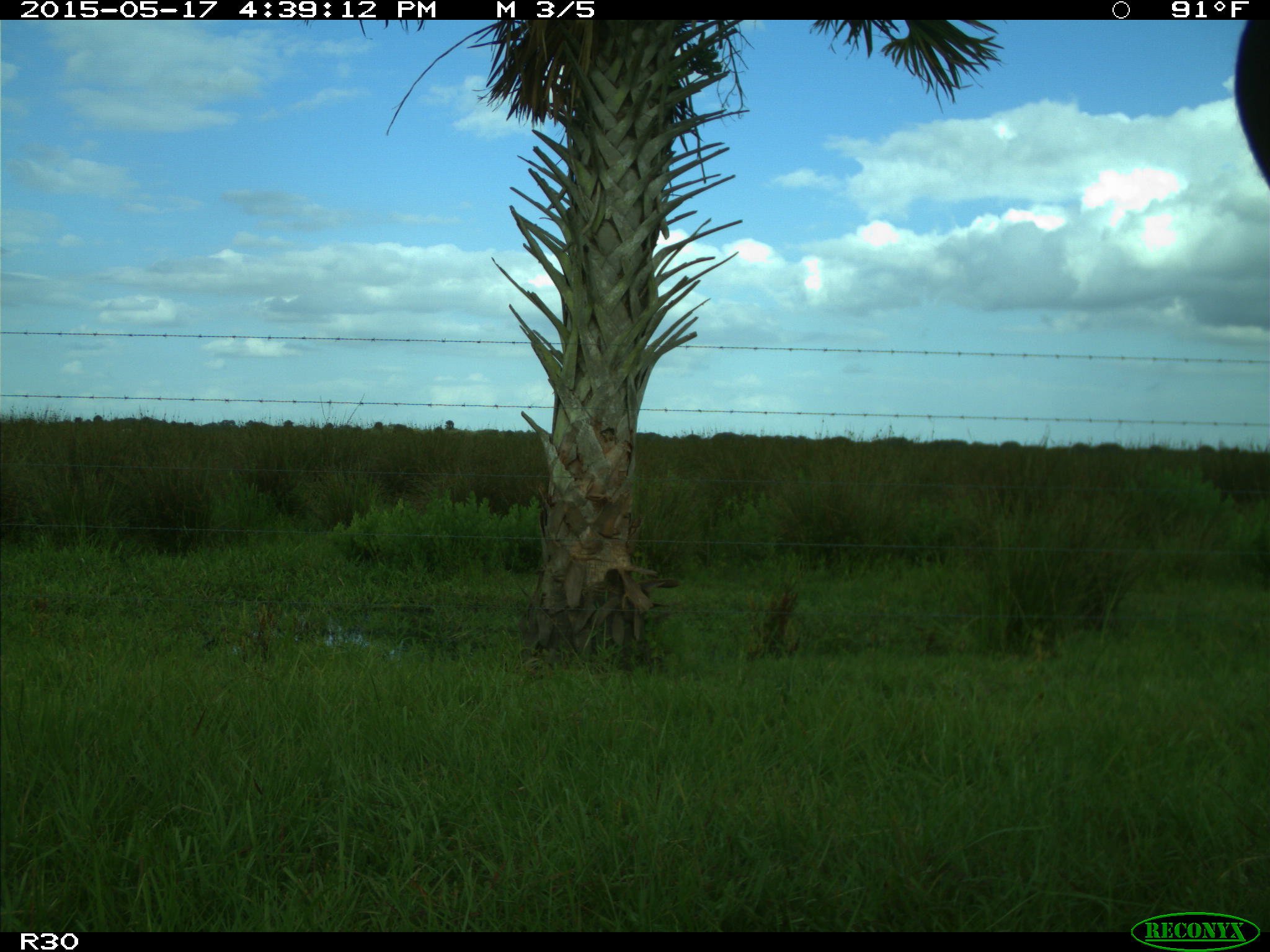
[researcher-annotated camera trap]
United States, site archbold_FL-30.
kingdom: Animalia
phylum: Chordata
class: Mammalia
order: Artiodactyla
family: Bovidae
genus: Bos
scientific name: Bos taurus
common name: domestic cow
Bos taurus (domestic cow).